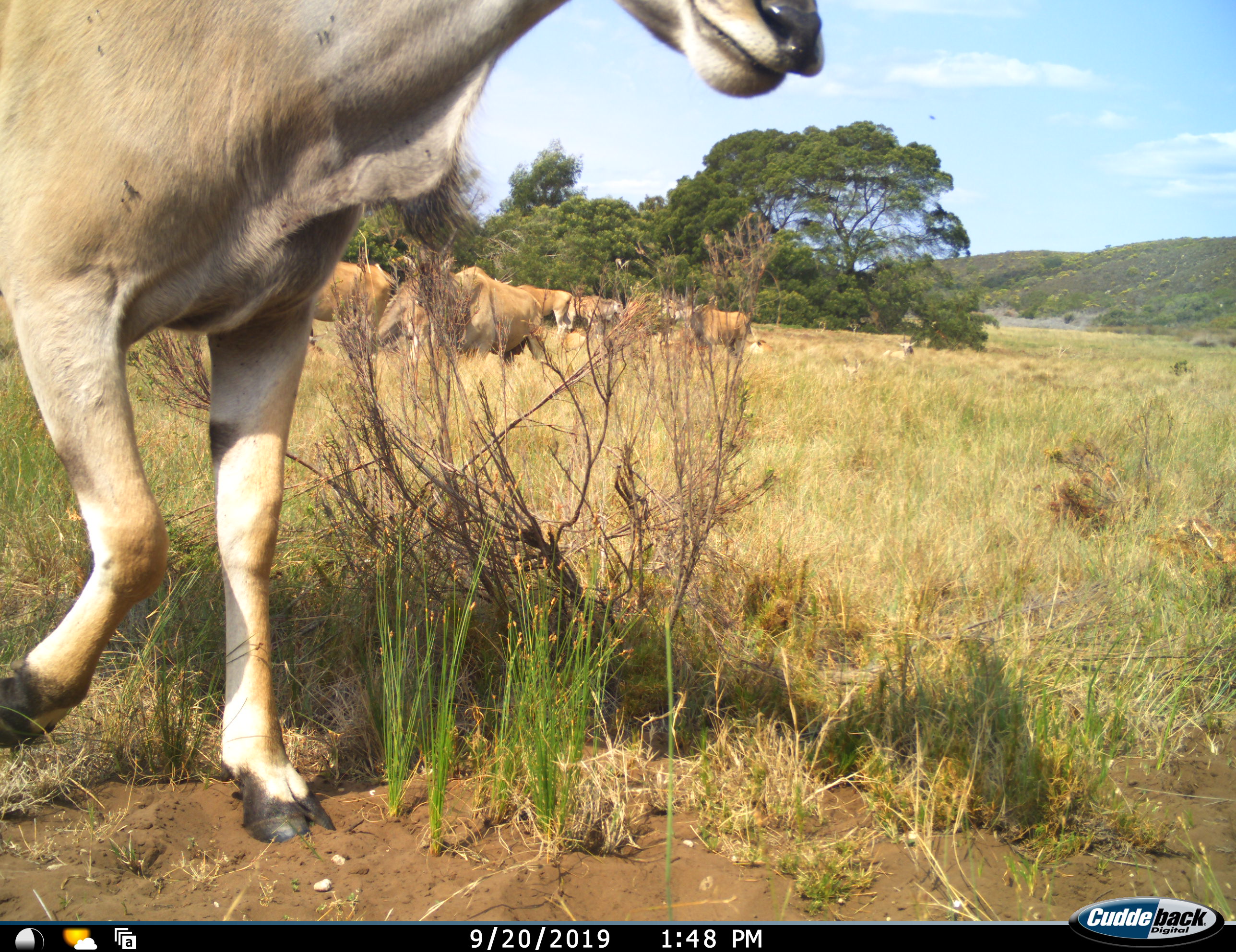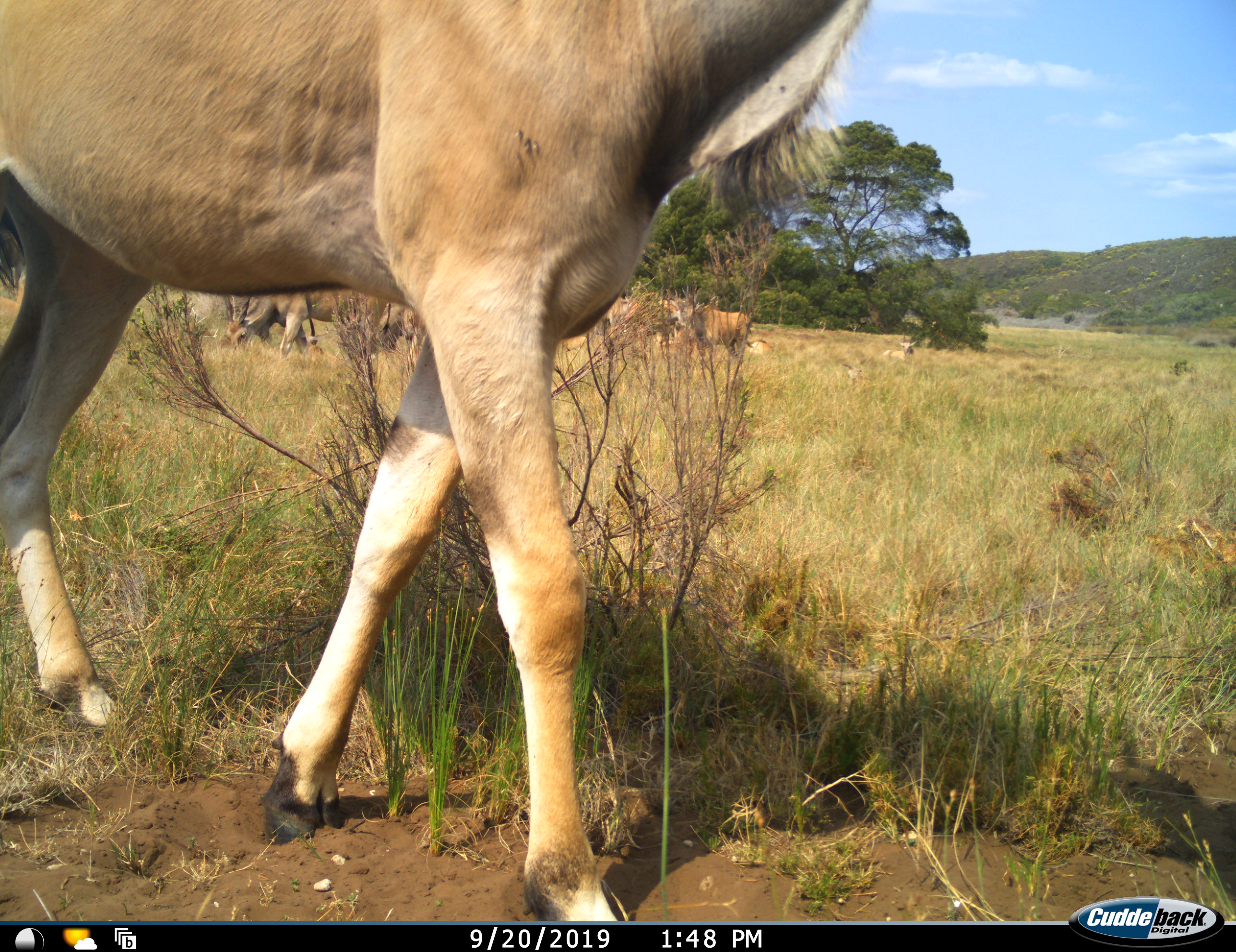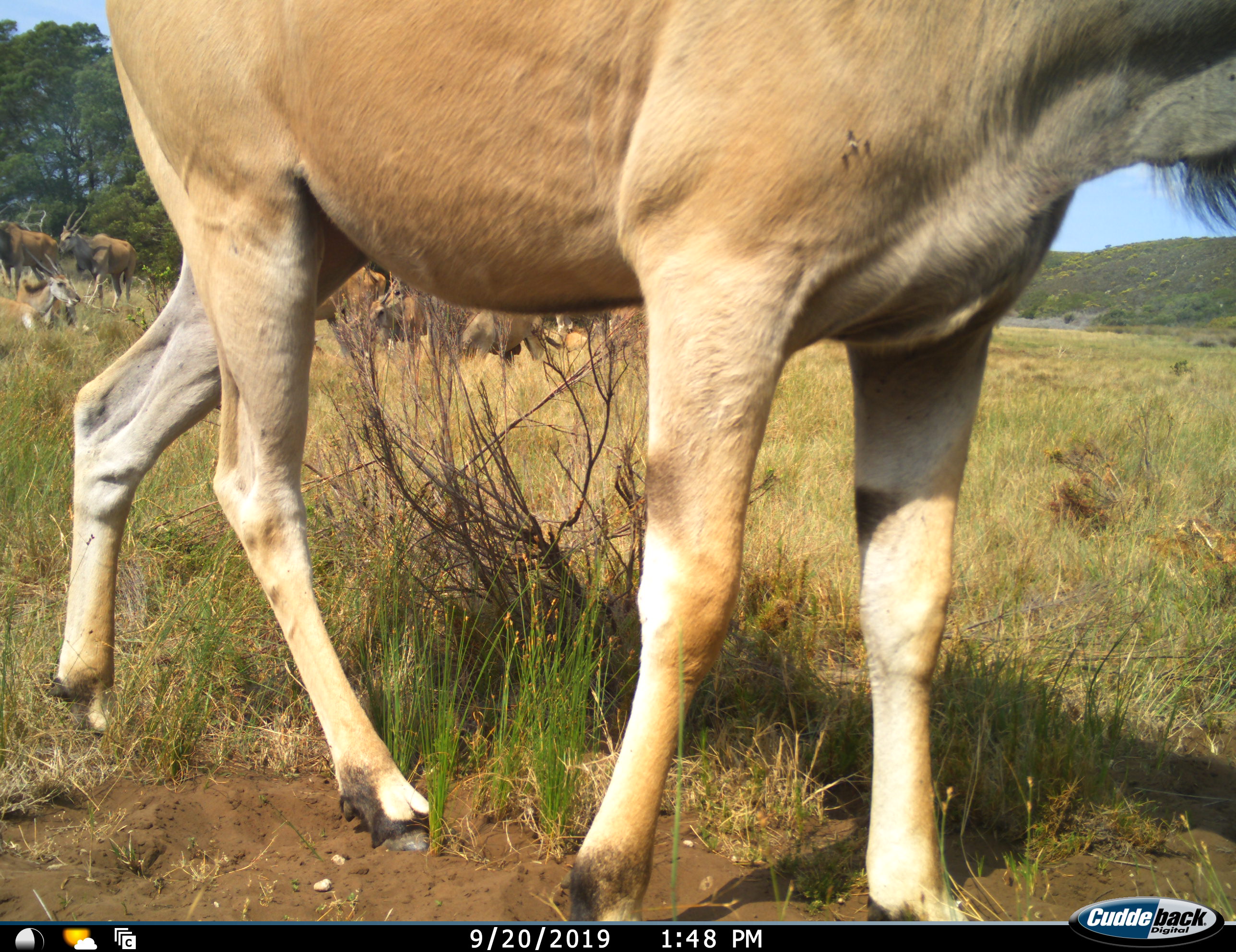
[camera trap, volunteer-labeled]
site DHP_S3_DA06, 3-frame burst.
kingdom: Animalia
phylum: Chordata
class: Mammalia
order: Artiodactyla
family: Bovidae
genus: Tragelaphus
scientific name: Tragelaphus oryx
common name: eland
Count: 11-50.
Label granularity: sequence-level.